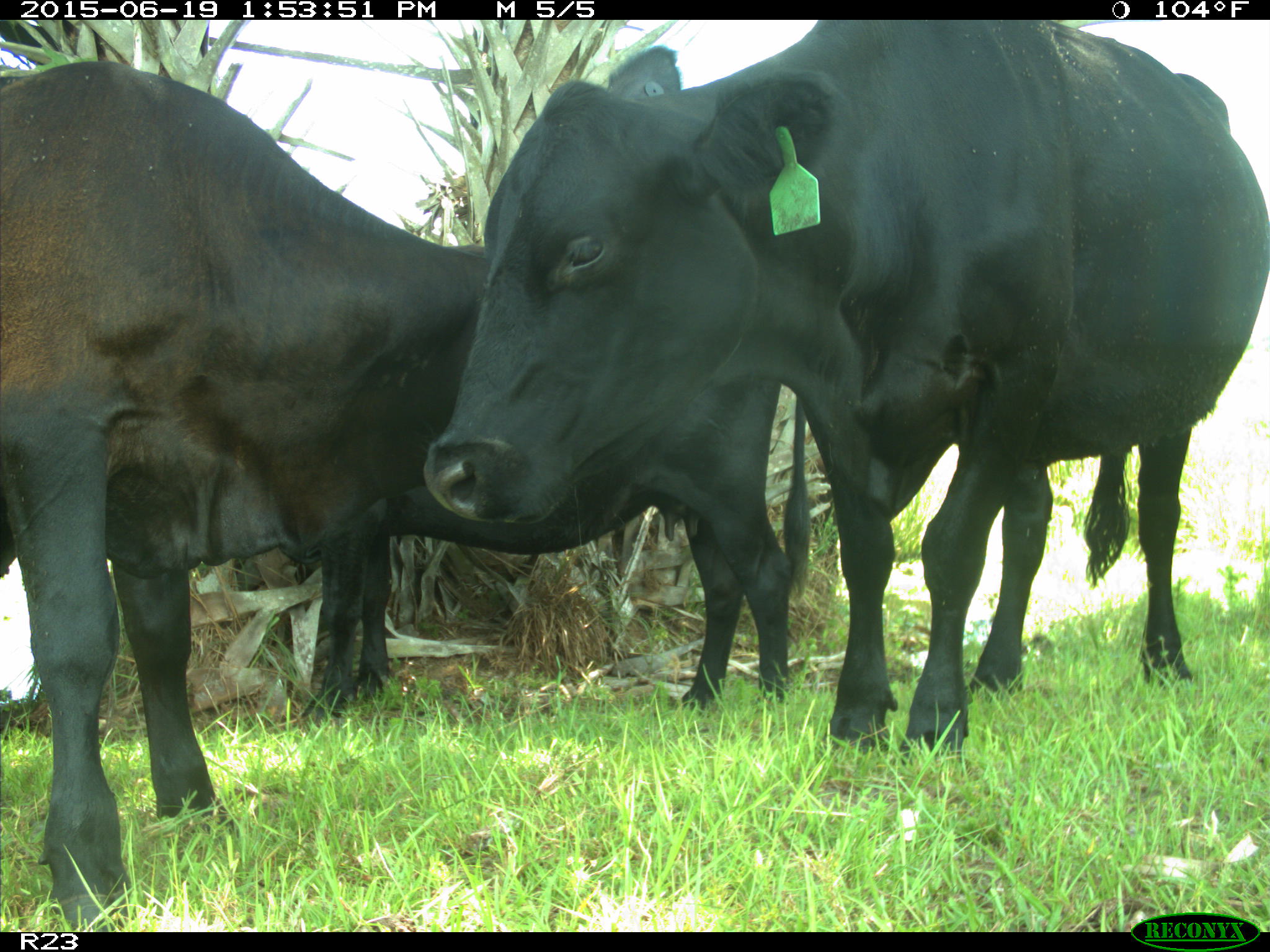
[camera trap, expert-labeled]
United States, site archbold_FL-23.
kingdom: Animalia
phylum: Chordata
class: Mammalia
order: Artiodactyla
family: Suidae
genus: Sus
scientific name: Sus scrofa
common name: wild boar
Sus scrofa (wild boar).